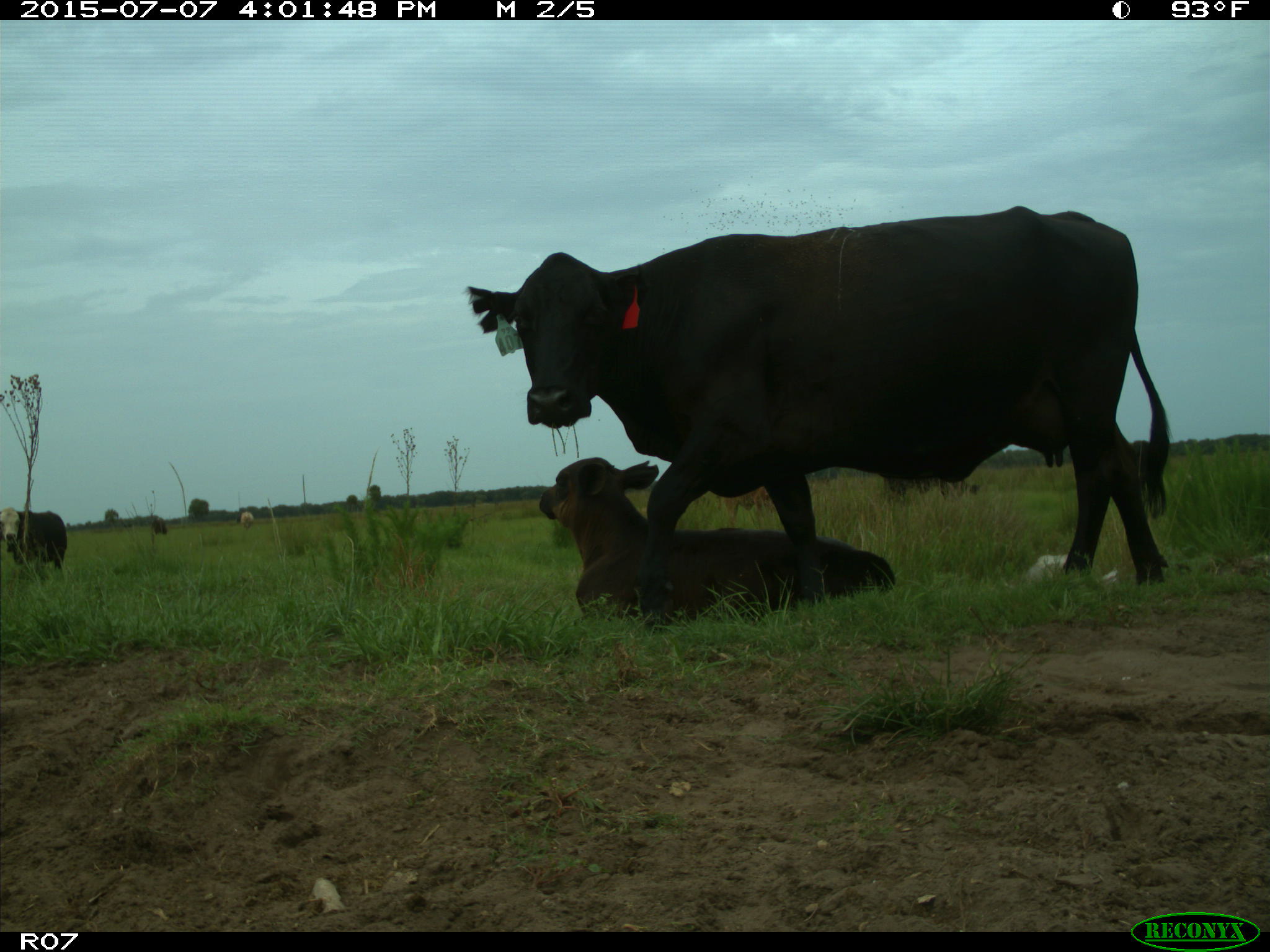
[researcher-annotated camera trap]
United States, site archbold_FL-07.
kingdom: Animalia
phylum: Chordata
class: Mammalia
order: Artiodactyla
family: Bovidae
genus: Bos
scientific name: Bos taurus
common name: domestic cow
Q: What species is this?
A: Bos taurus (domestic cow).